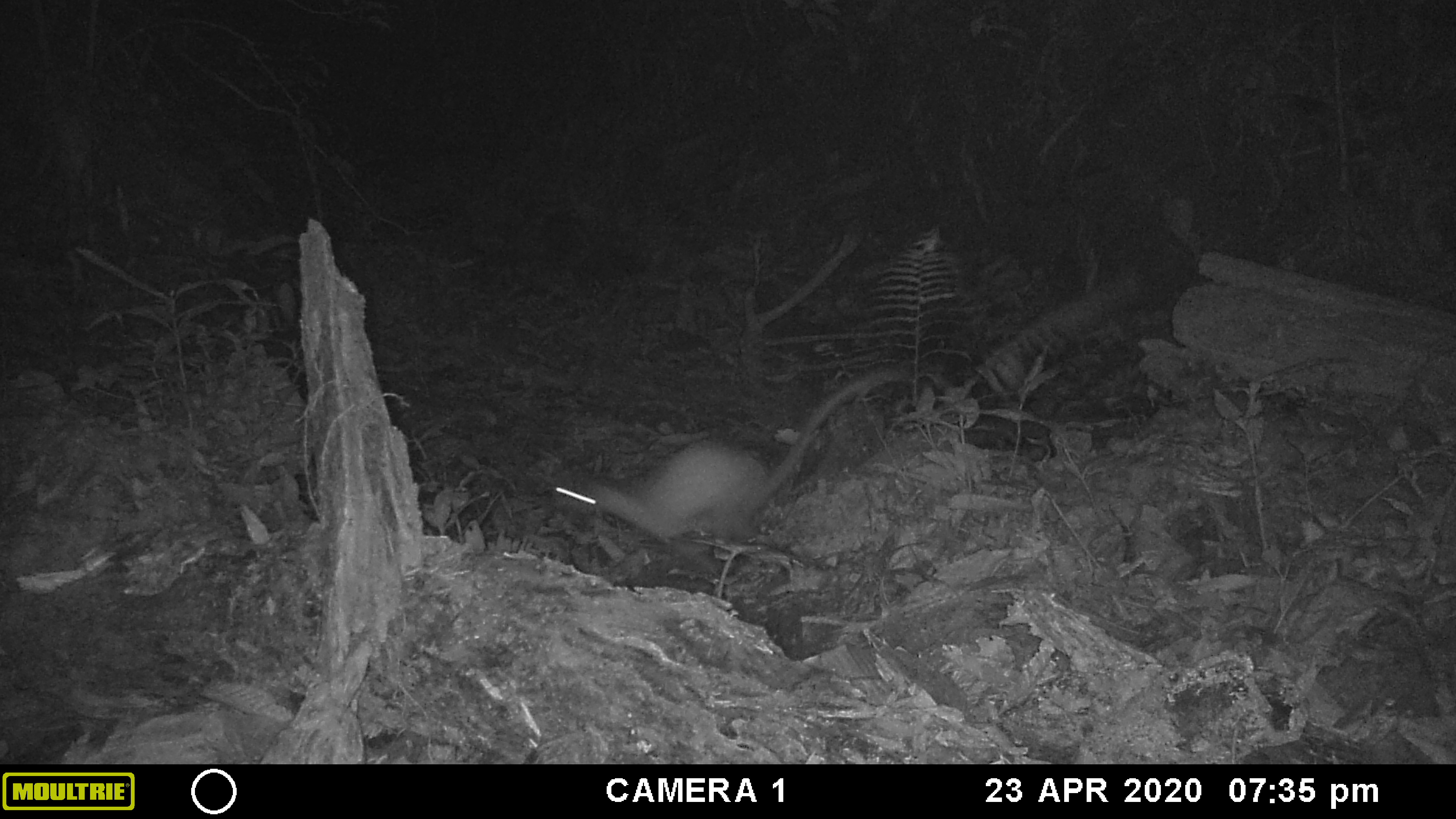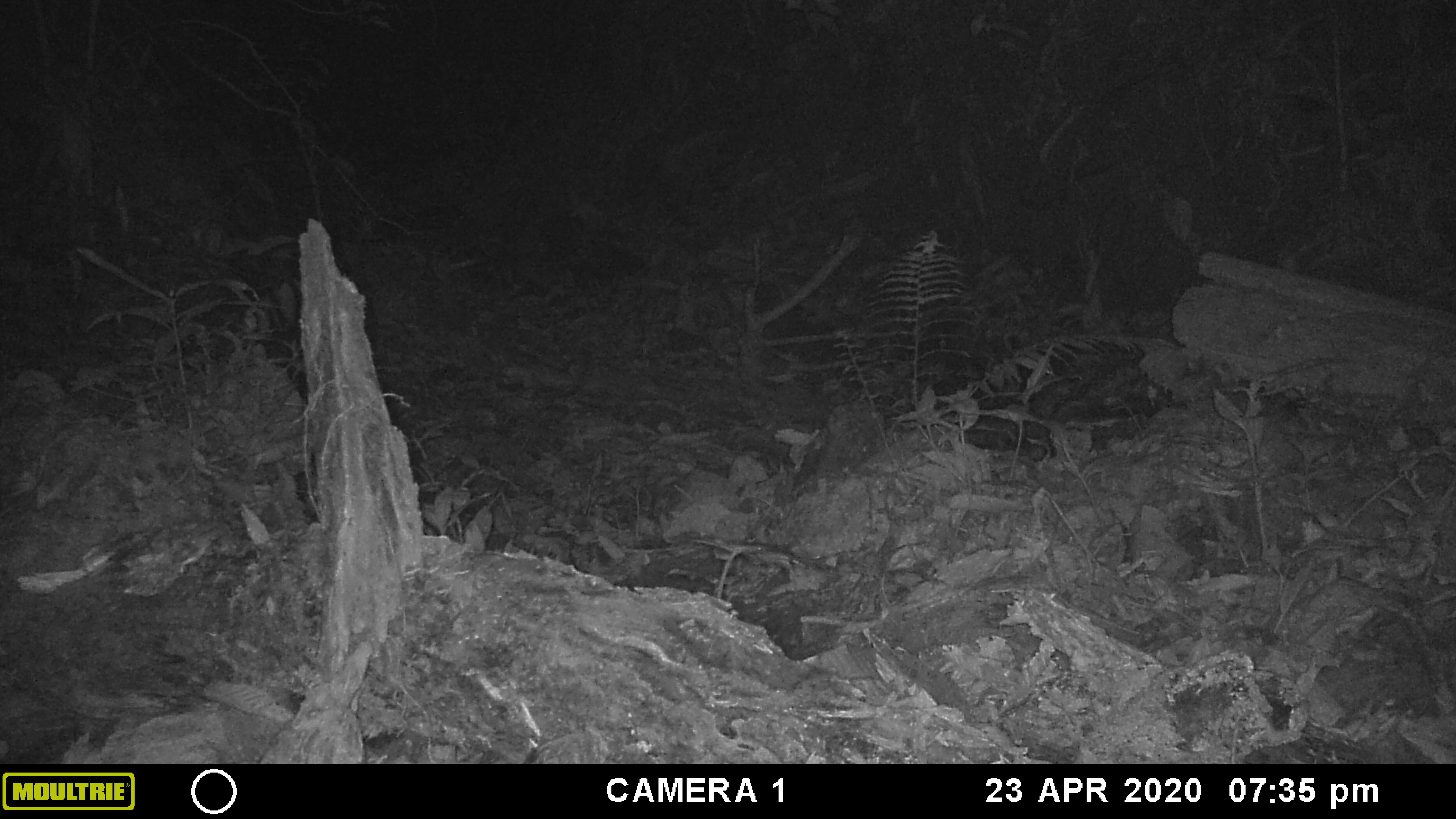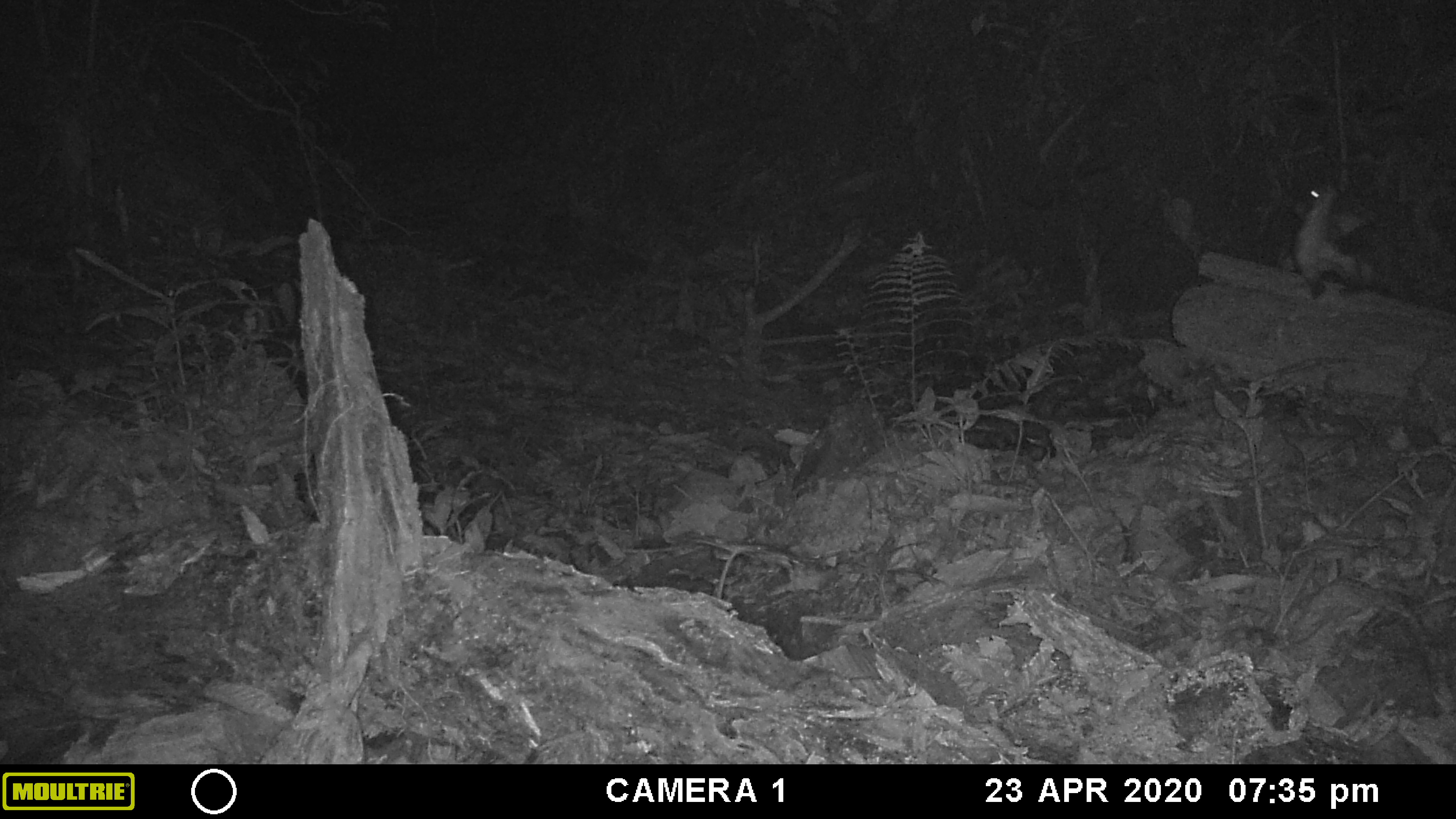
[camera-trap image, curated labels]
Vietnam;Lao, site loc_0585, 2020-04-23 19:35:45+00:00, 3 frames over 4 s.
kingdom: Animalia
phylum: Chordata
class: Mammalia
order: Carnivora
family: Mustelidae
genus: Martes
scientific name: Martes flavigula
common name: yellow-throated marten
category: yellow throated marten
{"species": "yellow throated marten (yellow-throated marten) (Martes flavigula)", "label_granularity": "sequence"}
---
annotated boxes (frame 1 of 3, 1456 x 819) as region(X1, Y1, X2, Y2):
yellow throated marten: region(550, 362, 917, 550)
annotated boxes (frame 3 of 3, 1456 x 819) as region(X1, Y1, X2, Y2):
yellow throated marten: region(1293, 177, 1371, 301)